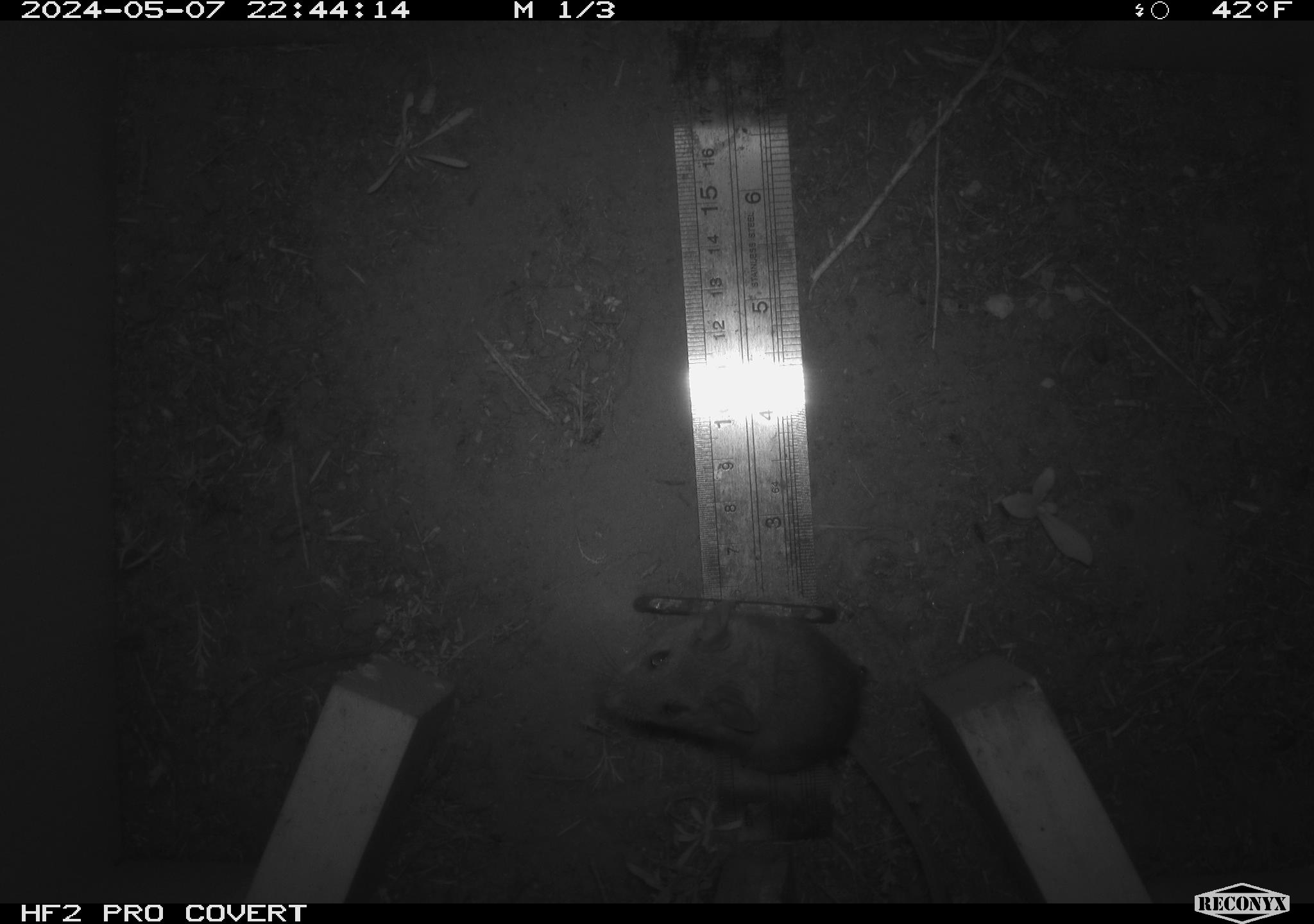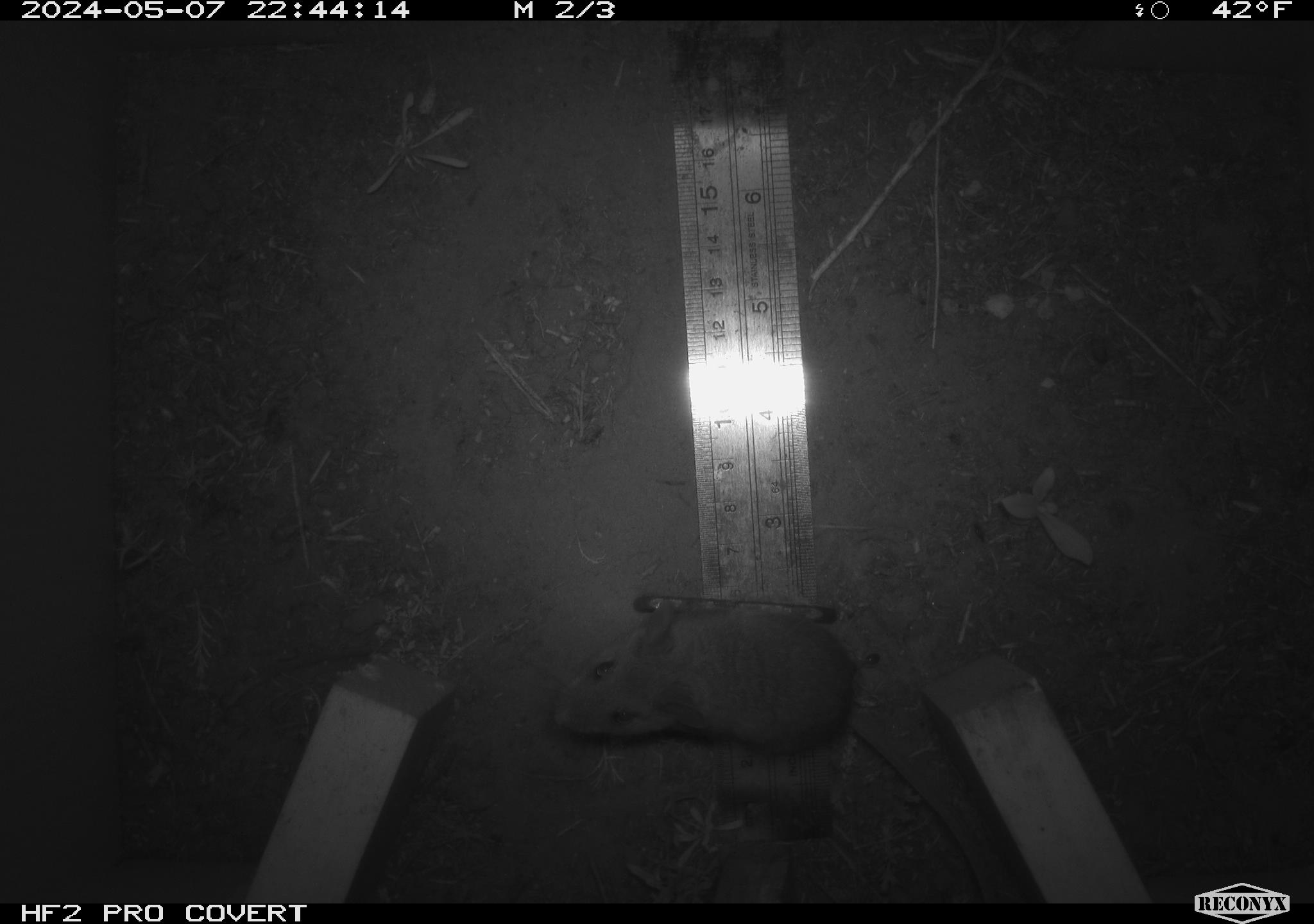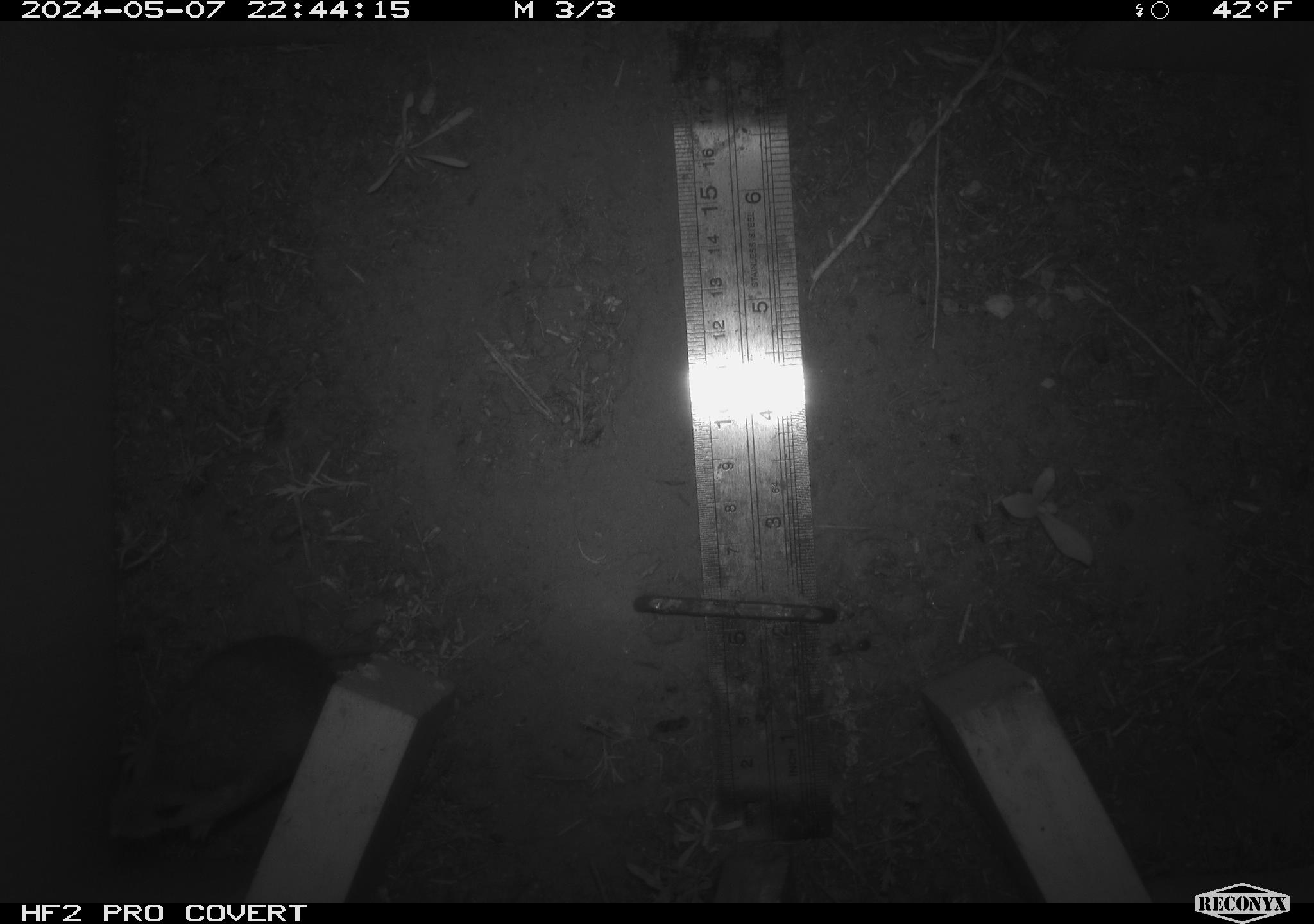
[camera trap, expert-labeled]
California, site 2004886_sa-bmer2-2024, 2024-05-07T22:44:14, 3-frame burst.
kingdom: Animalia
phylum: Chordata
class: Mammalia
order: Rodentia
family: Muridae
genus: Rattus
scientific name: Rattus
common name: rat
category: rattus species